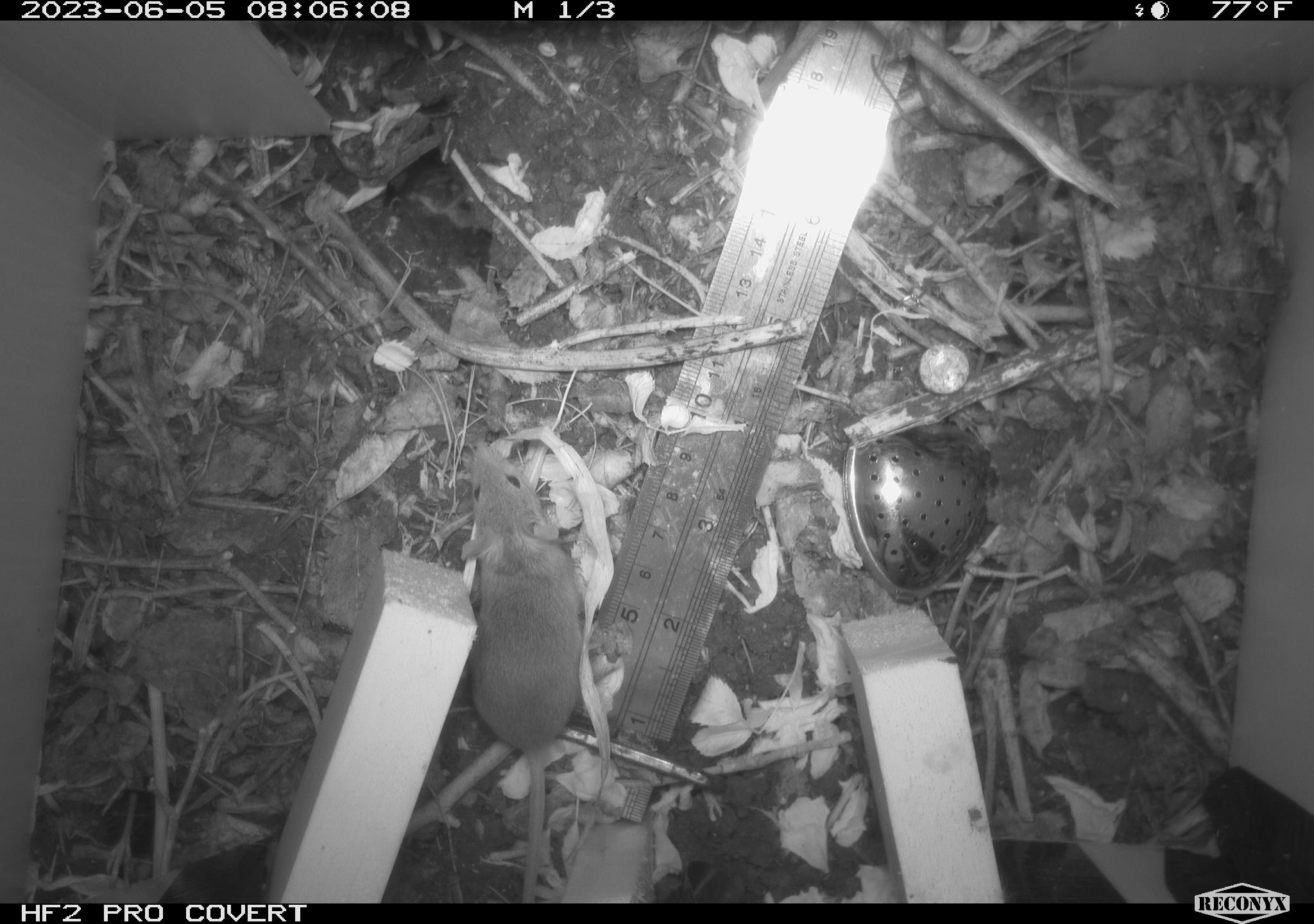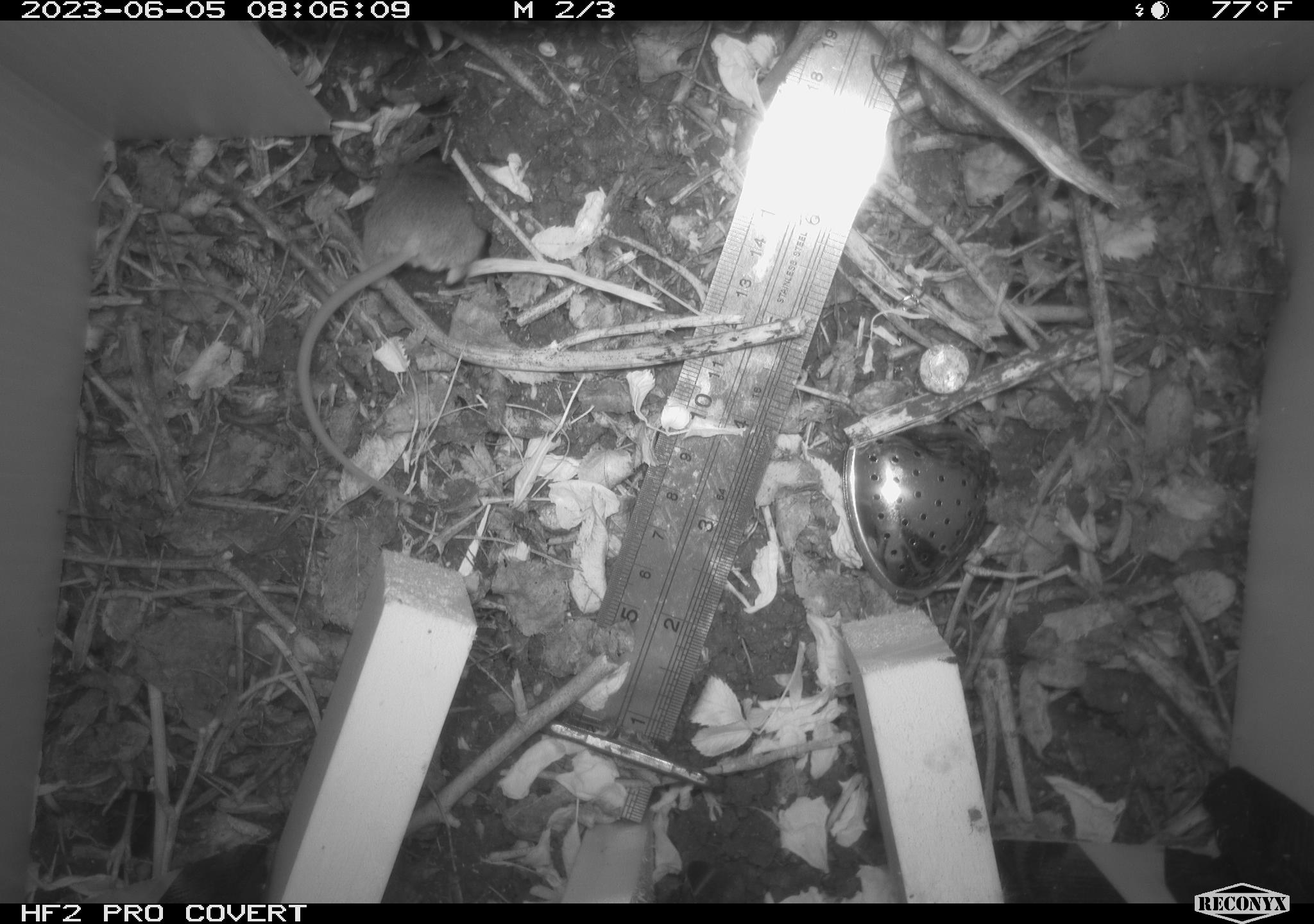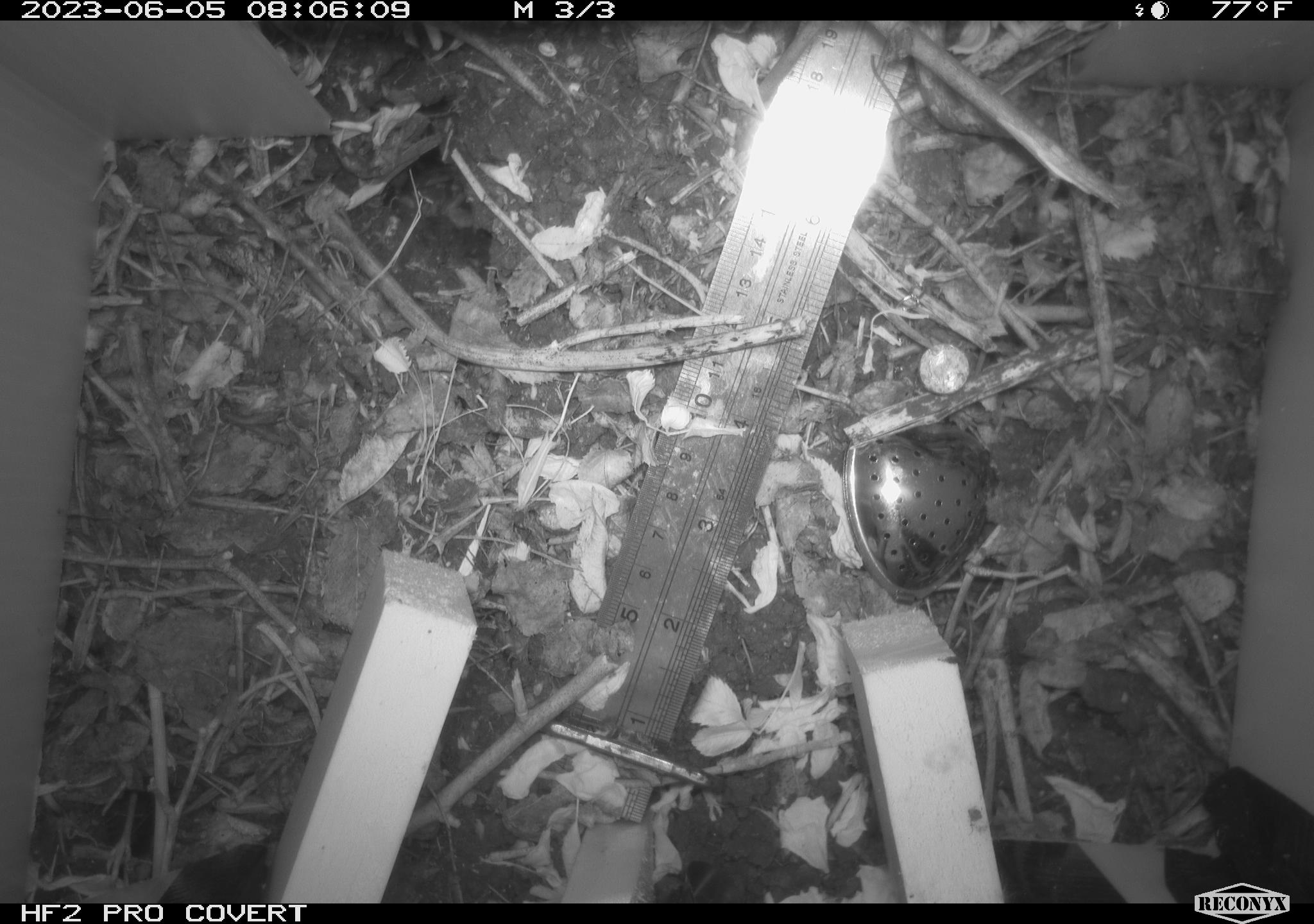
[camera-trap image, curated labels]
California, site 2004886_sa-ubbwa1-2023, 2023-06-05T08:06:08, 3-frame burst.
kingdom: Animalia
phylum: Chordata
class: Mammalia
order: Rodentia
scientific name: Rodentia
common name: rodent